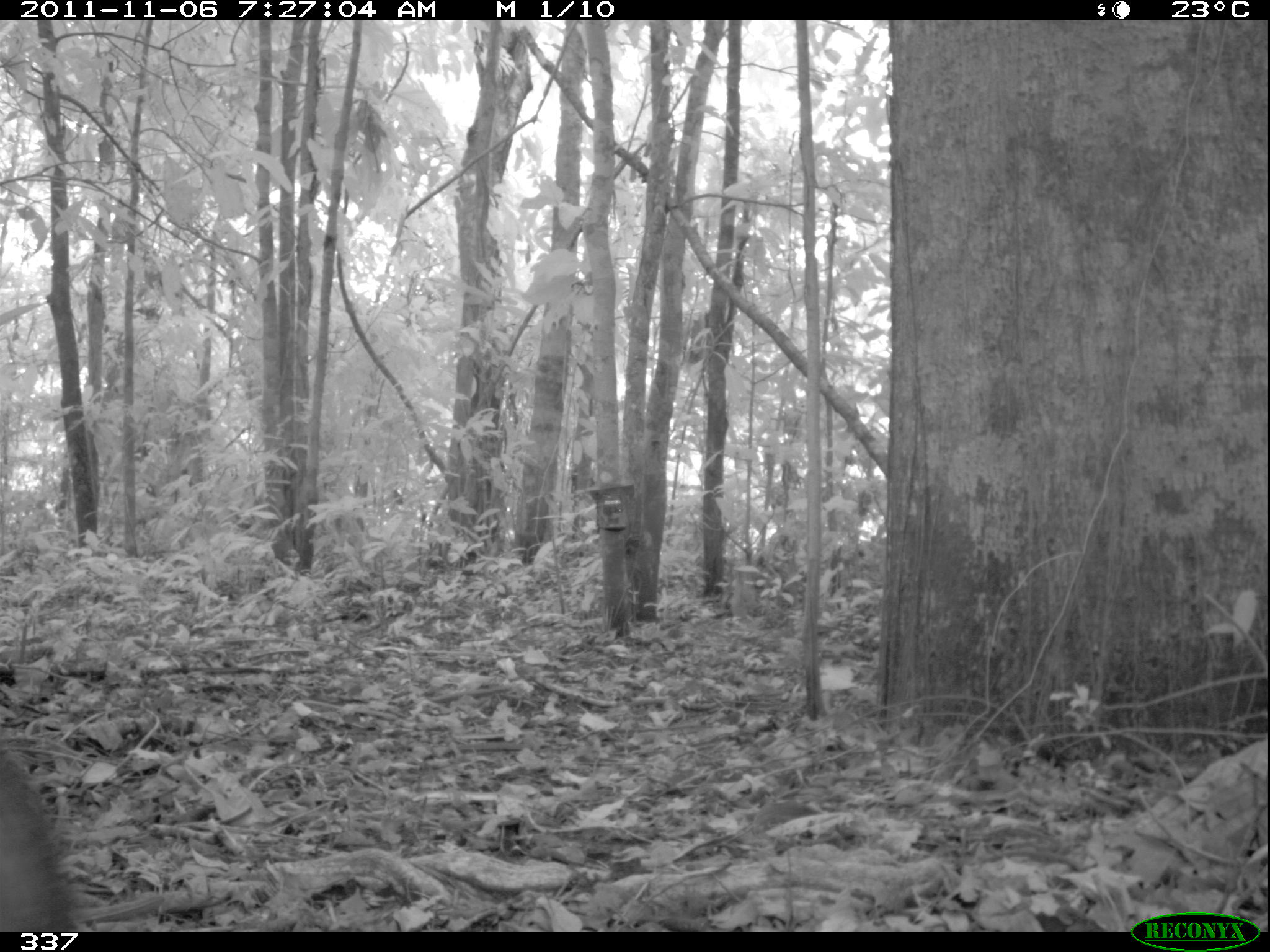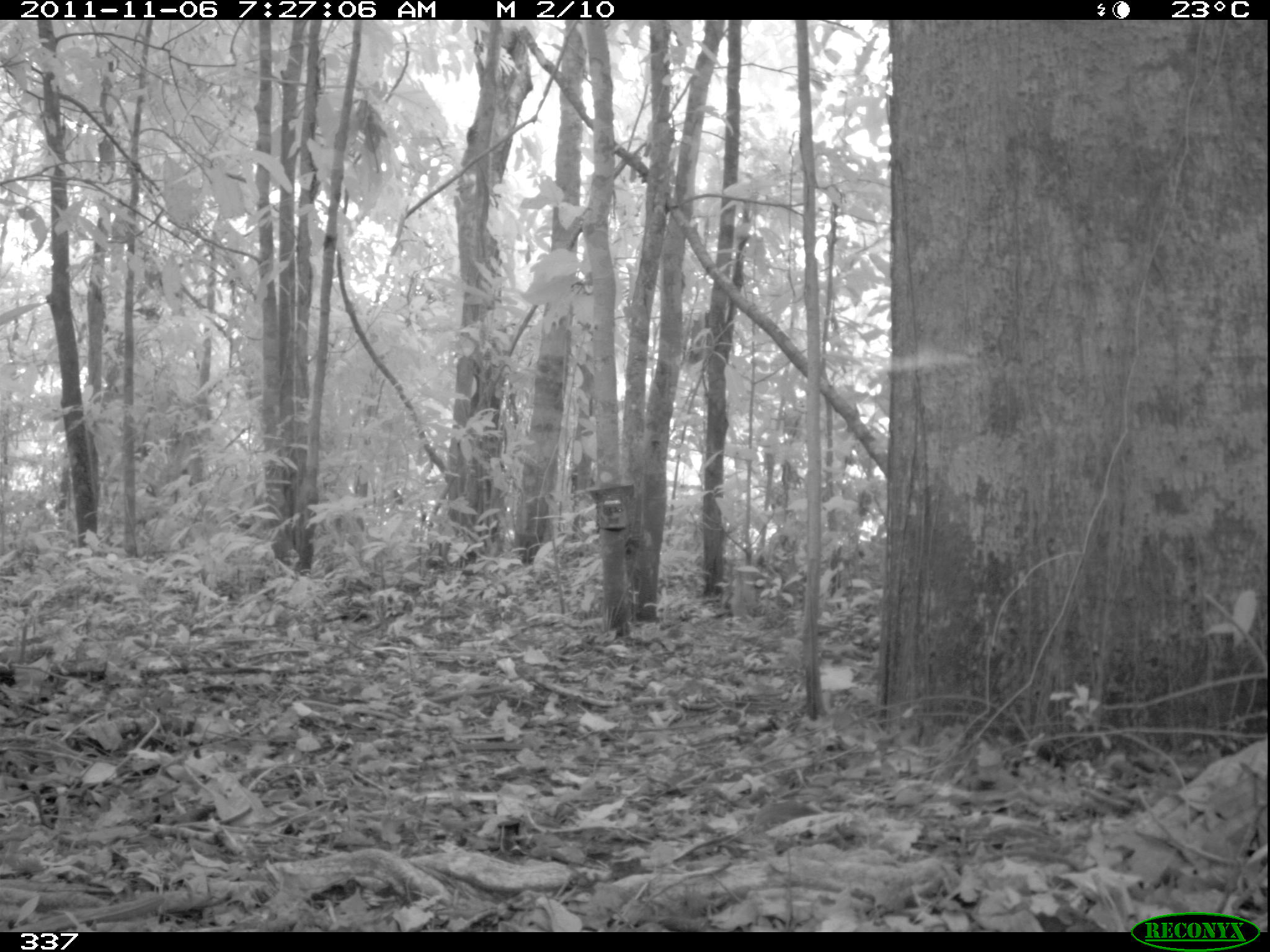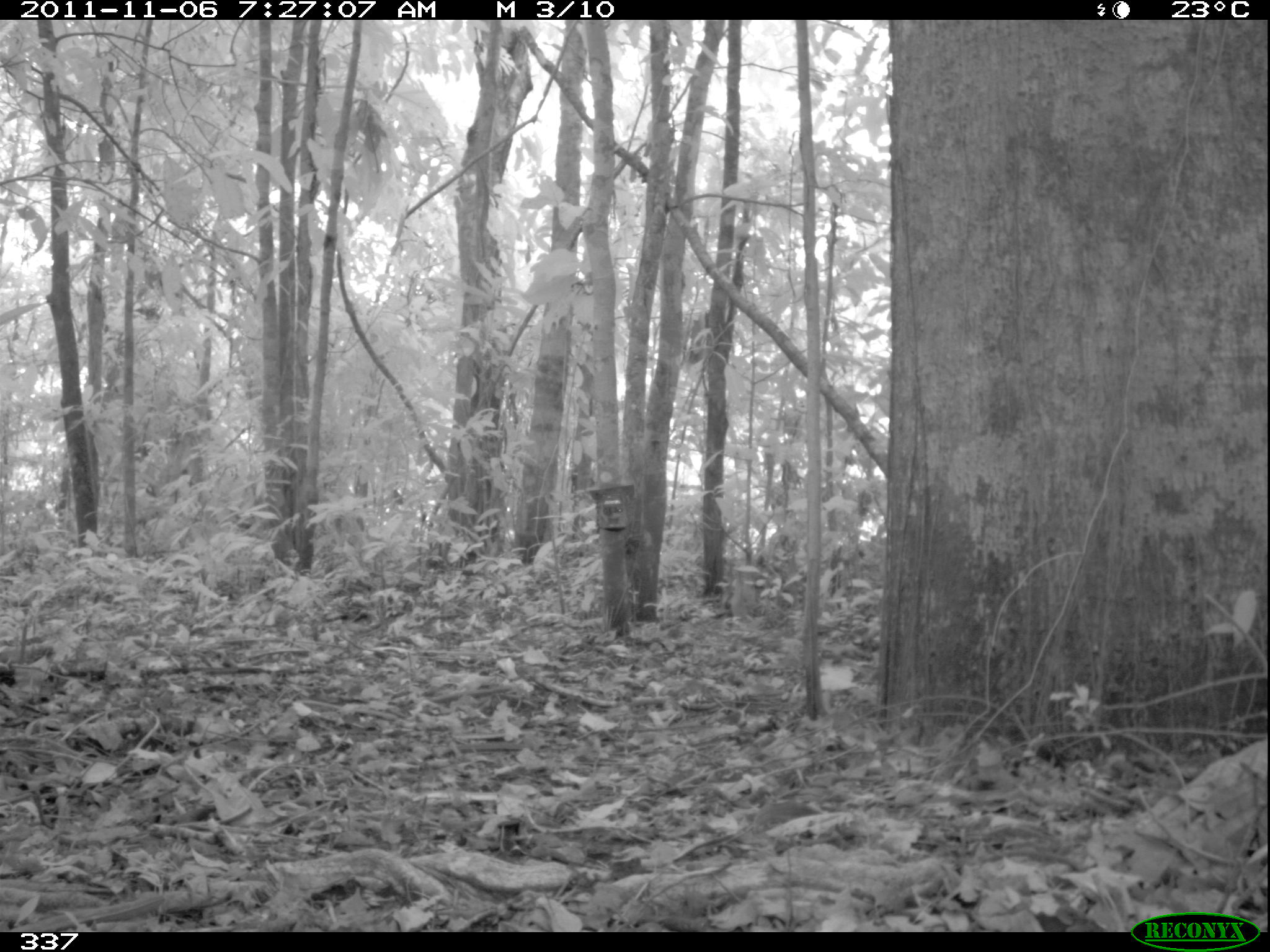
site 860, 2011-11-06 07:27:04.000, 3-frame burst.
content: unidentified animal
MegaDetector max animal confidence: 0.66